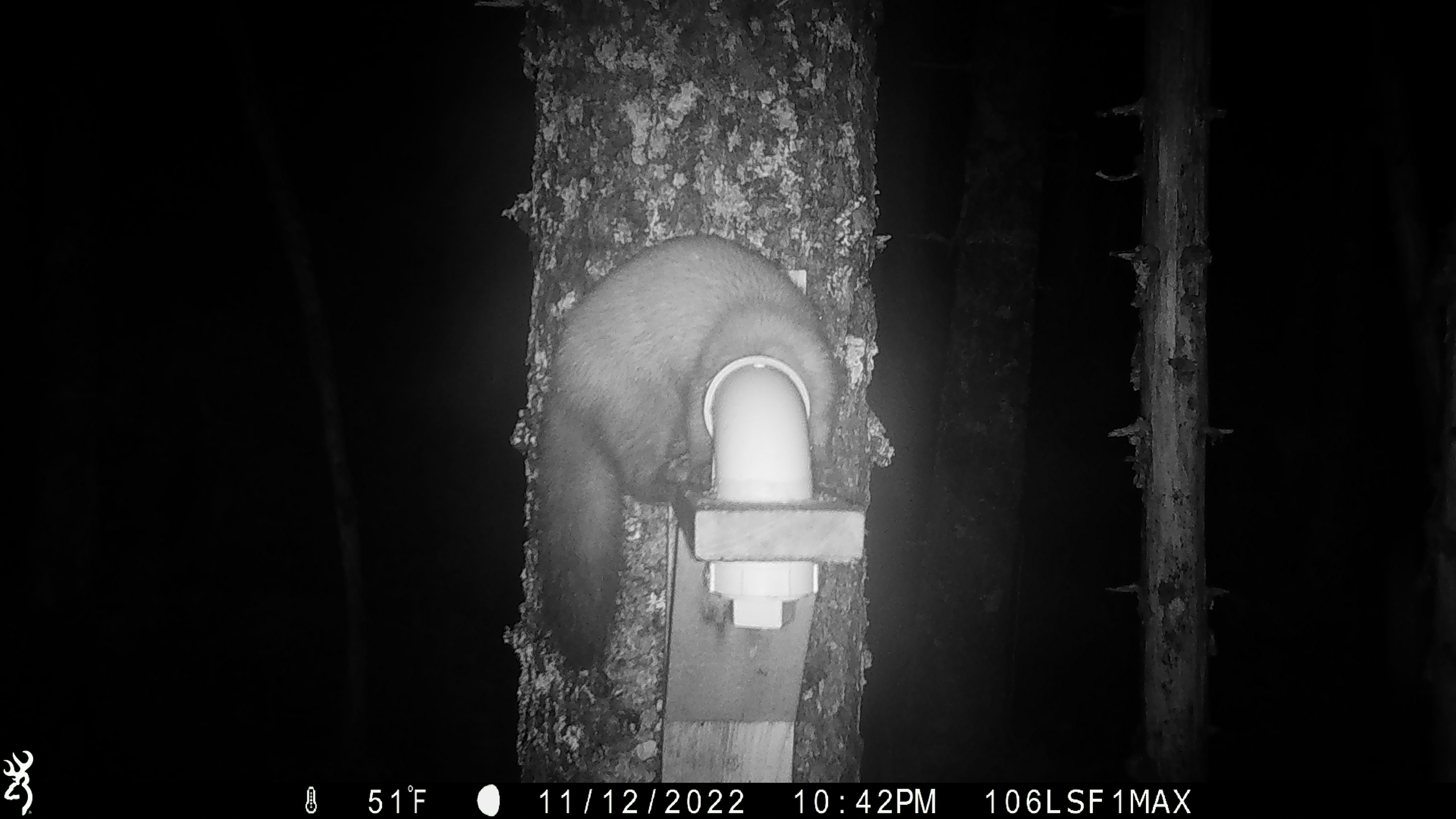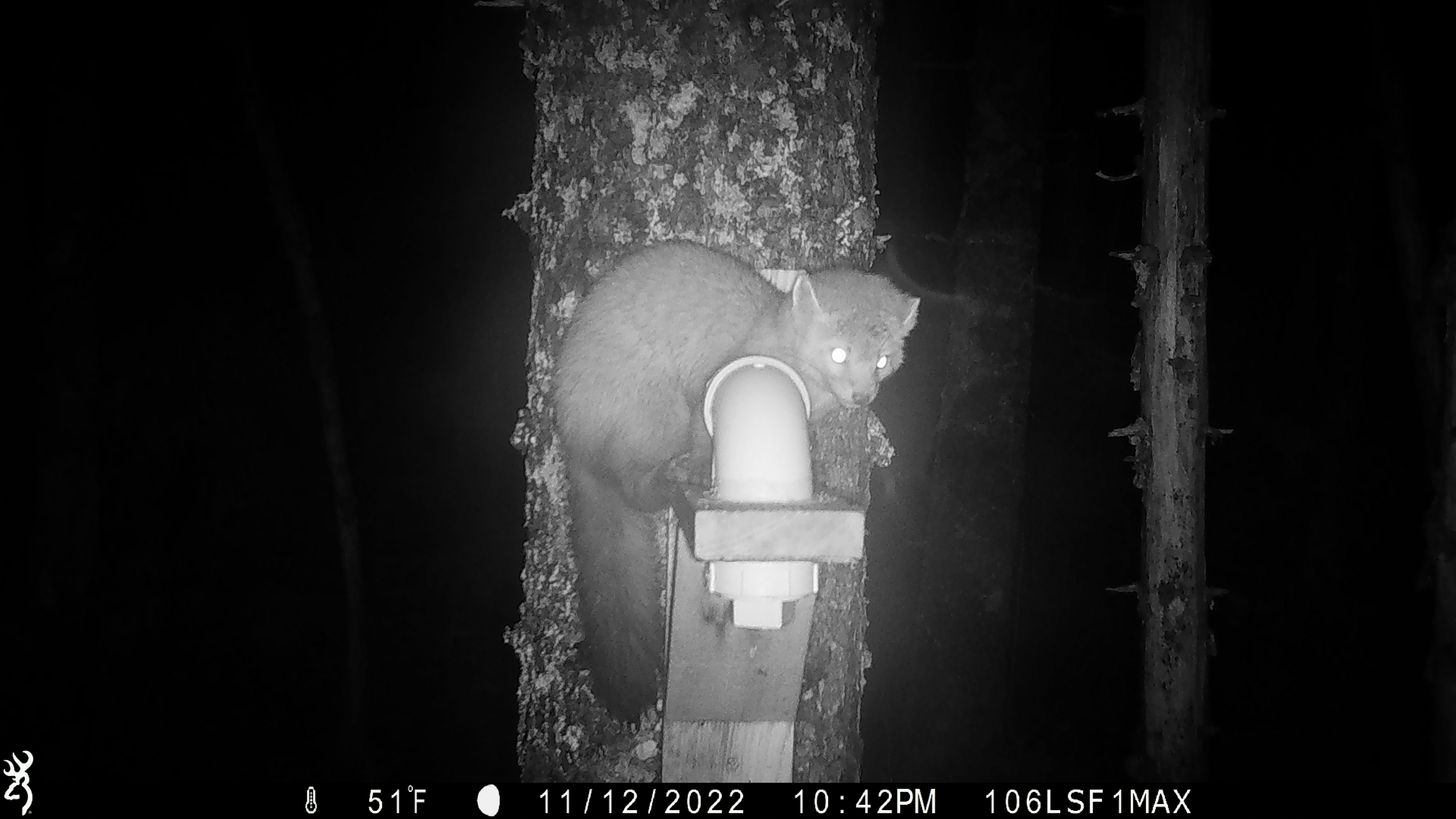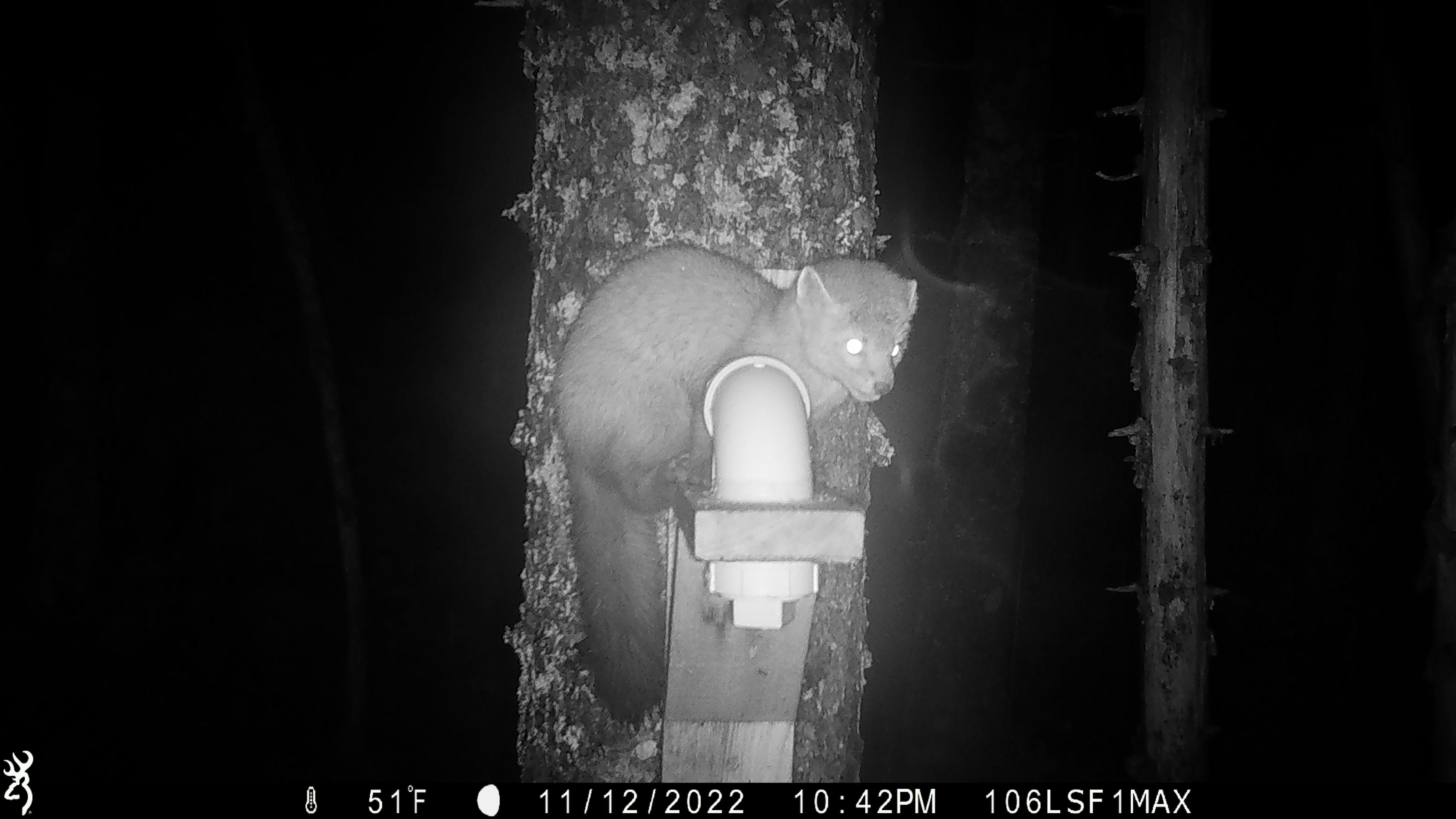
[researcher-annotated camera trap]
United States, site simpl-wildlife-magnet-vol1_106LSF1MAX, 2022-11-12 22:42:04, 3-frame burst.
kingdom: Animalia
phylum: Chordata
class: Mammalia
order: Carnivora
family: Mustelidae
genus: Martes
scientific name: Martes americana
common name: american marten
American marten (Martes americana).